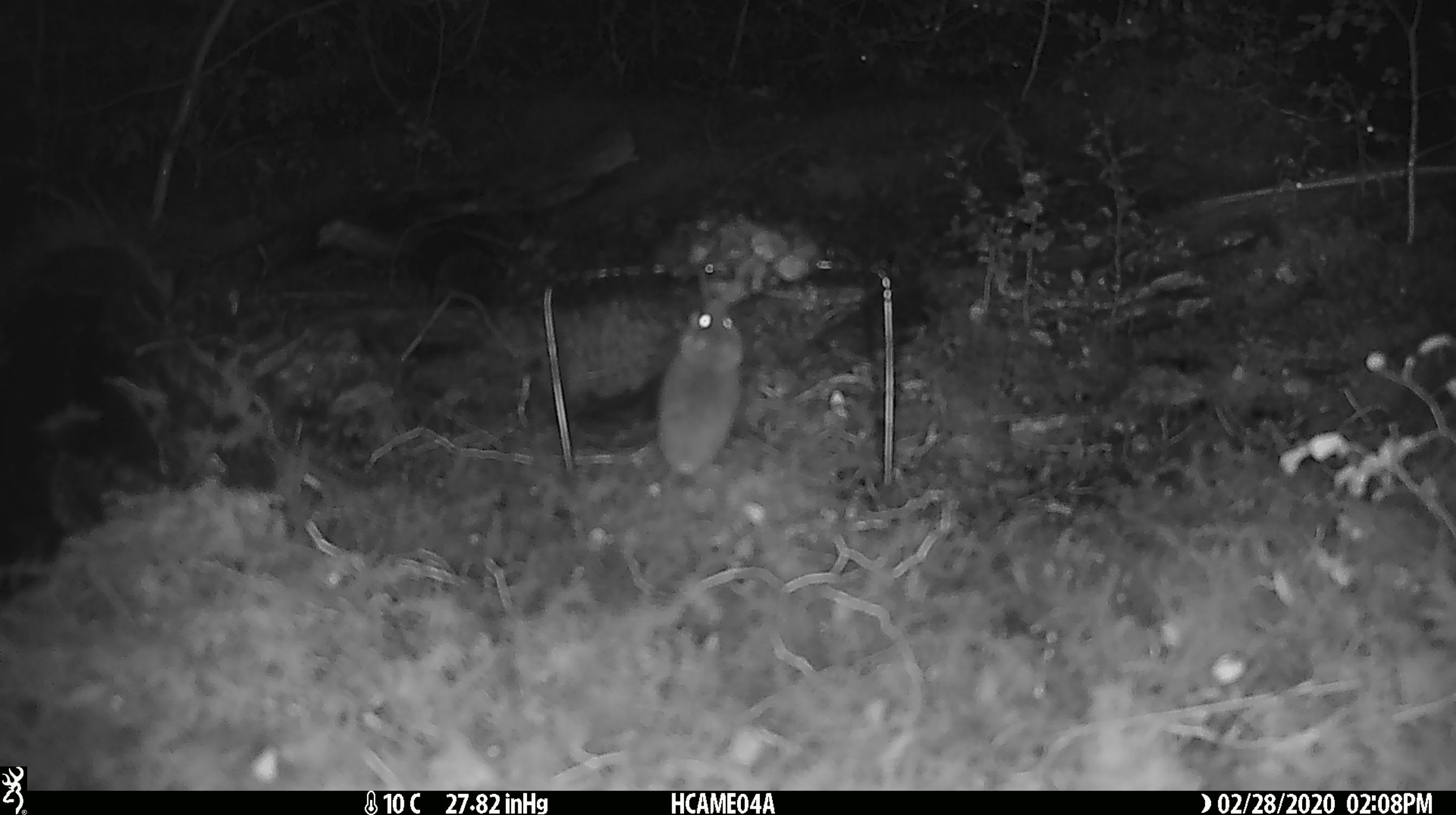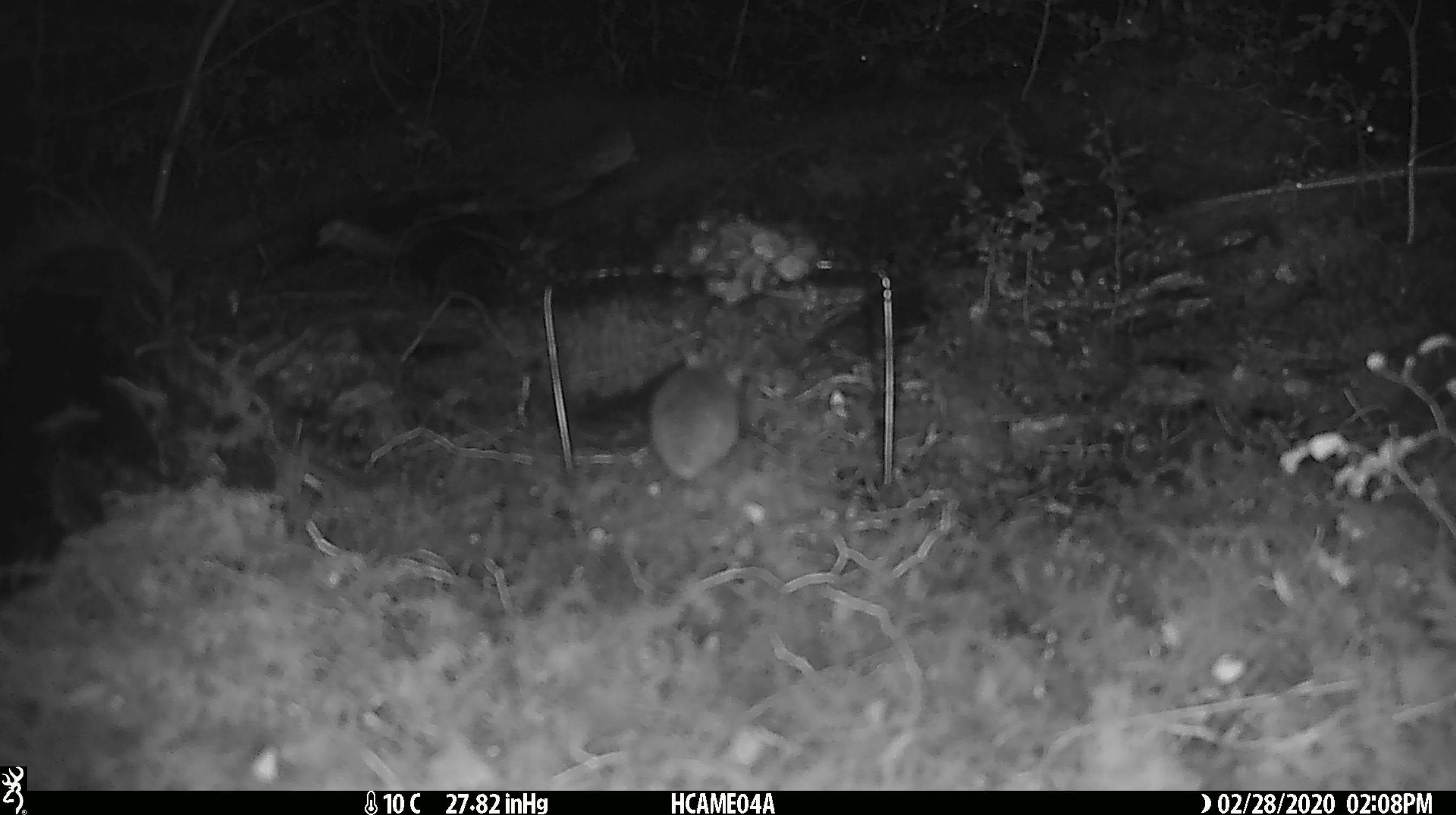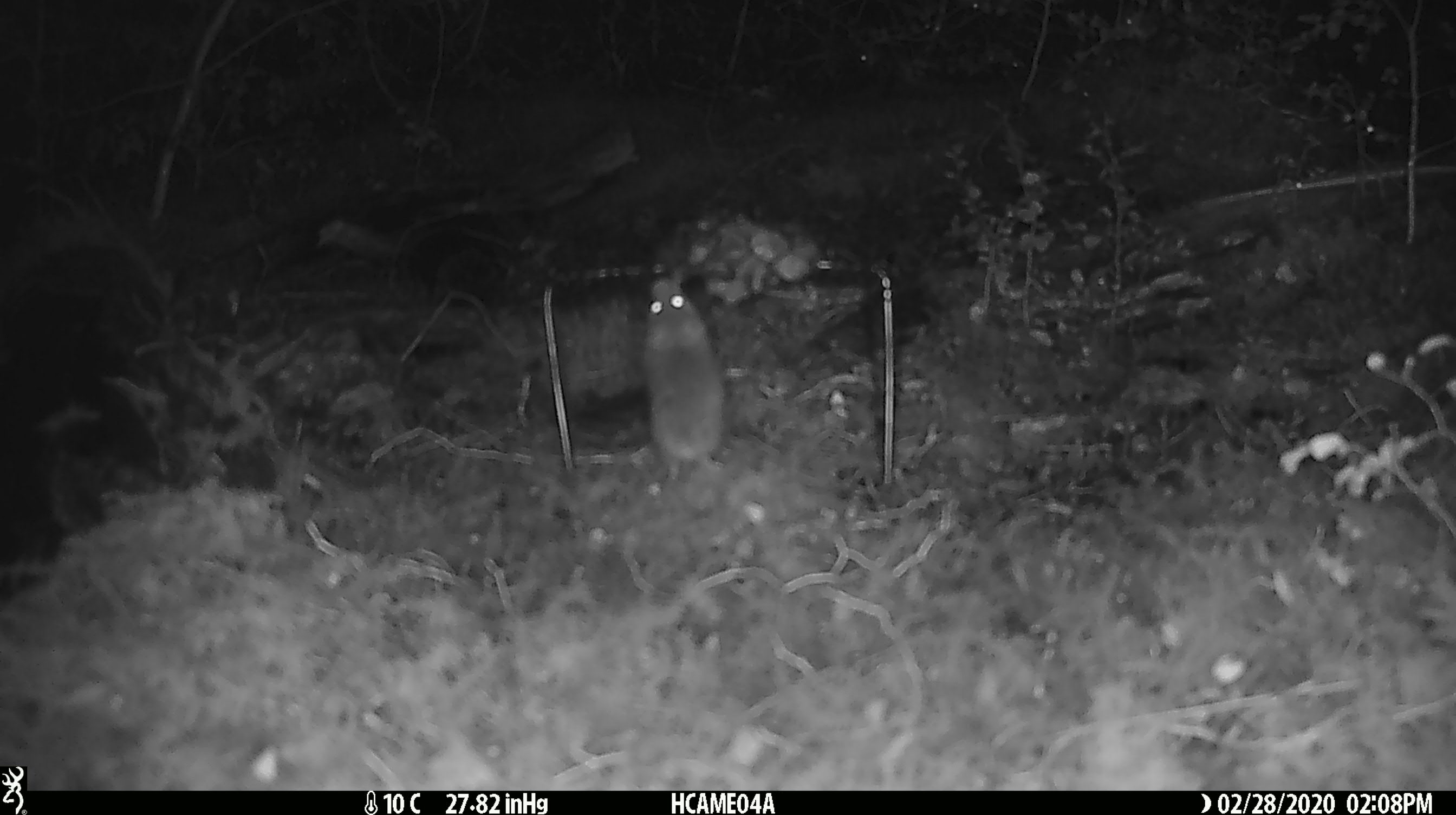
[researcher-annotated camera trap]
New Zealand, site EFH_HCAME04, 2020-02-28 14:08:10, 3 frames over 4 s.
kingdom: Animalia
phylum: Chordata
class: Mammalia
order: Rodentia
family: Muridae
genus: Mus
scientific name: Mus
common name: mouse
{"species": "mouse (Mus)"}